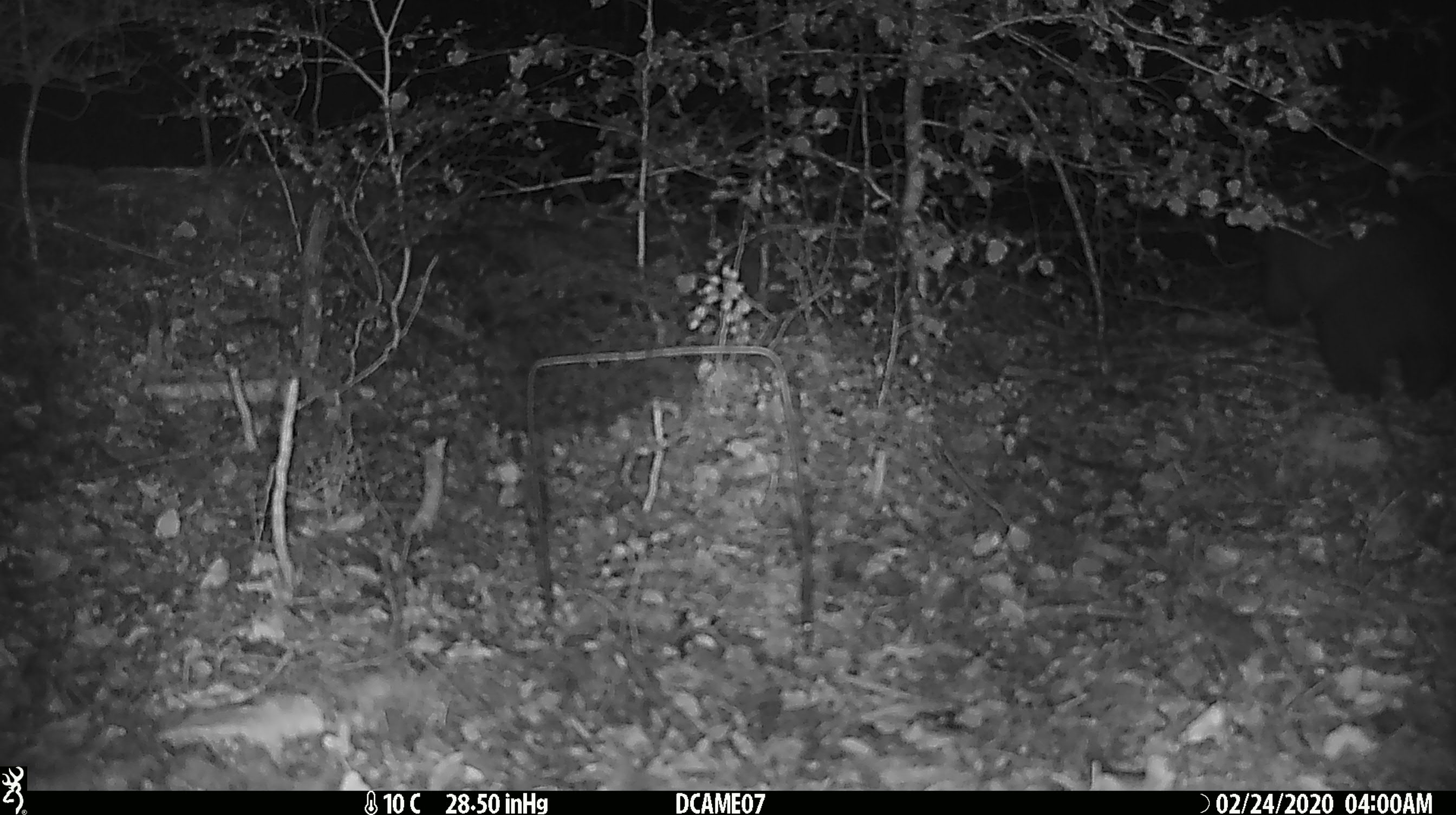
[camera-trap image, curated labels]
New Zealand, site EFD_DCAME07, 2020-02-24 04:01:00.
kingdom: Animalia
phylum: Chordata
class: Mammalia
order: Diprotodontia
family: Phalangeridae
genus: Trichosurus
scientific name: Trichosurus vulpecula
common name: common brushtail possum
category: possum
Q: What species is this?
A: Possum (common brushtail possum) (Trichosurus vulpecula).